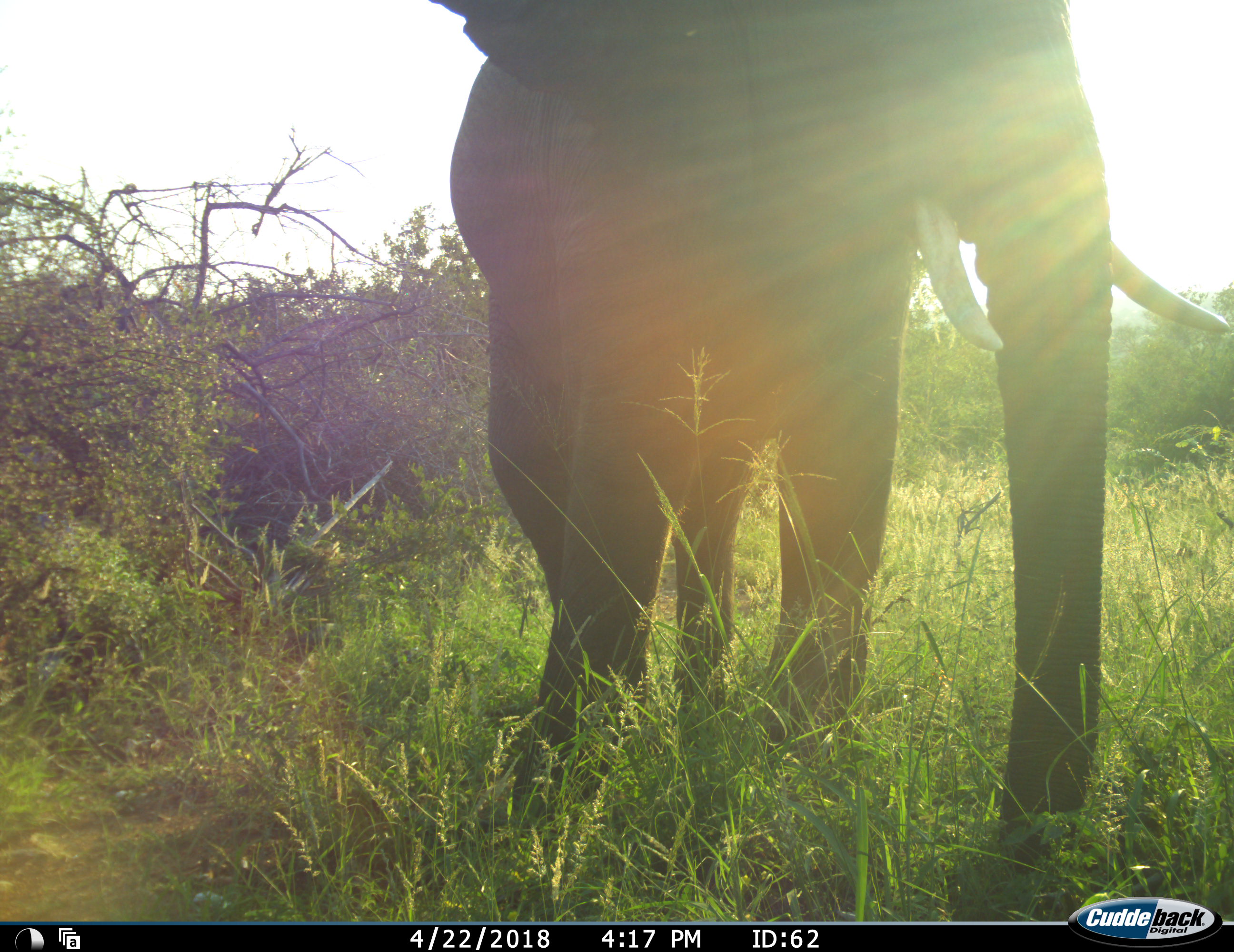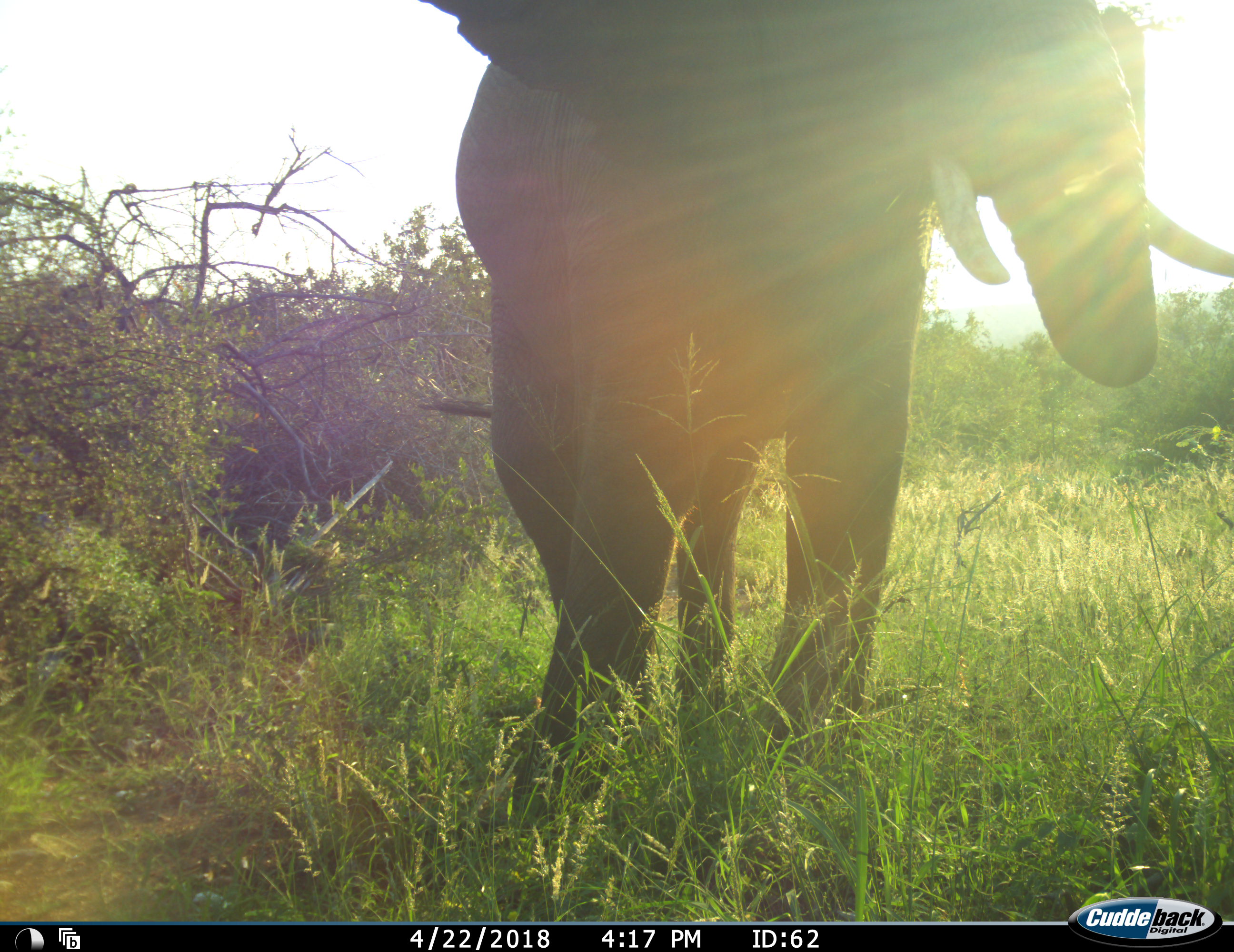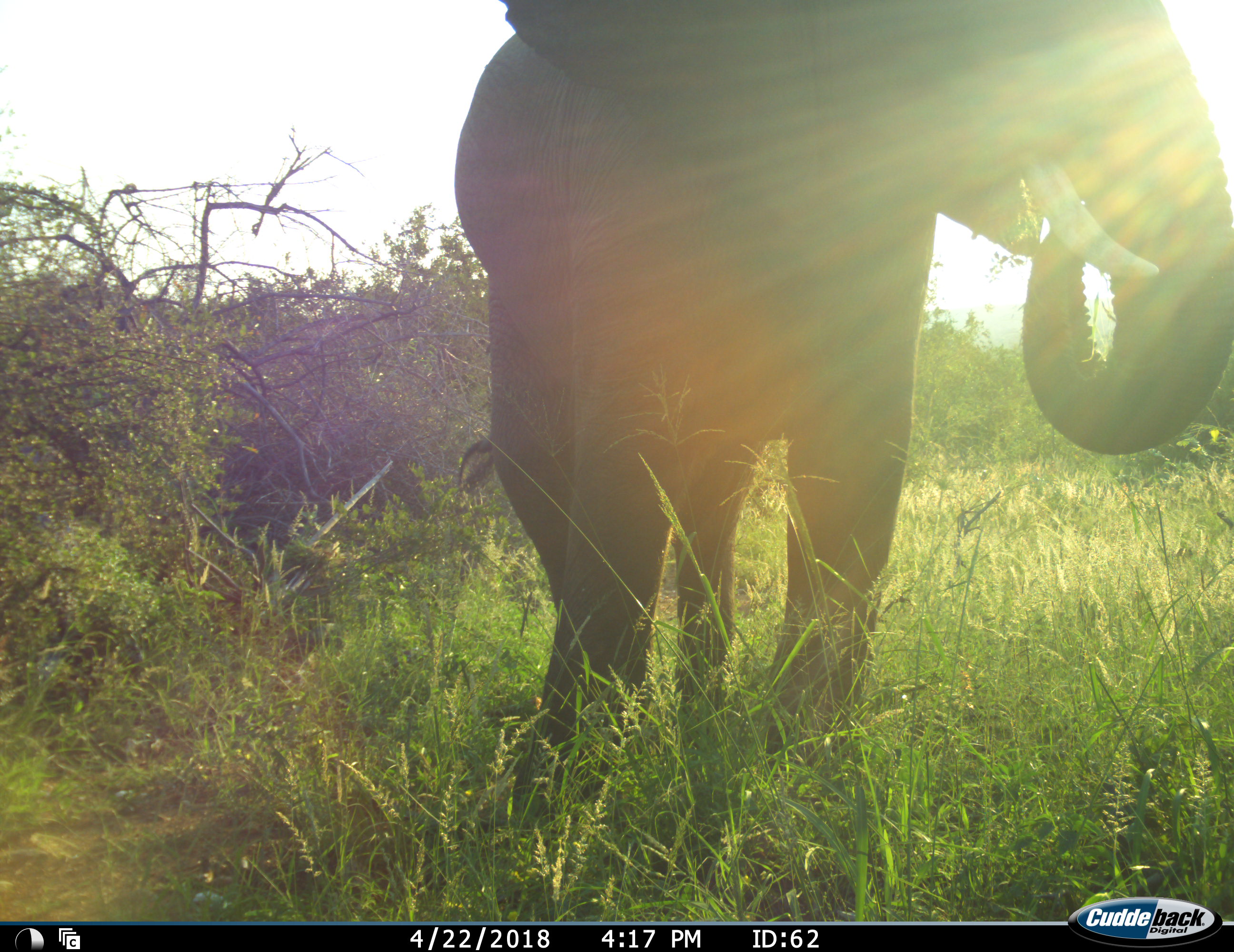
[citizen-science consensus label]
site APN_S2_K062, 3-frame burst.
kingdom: Animalia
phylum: Chordata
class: Mammalia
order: Proboscidea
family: Elephantidae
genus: Loxodonta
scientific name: Loxodonta africana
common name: african bush elephant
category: elephant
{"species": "elephant (african bush elephant) (Loxodonta africana)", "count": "1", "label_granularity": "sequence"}